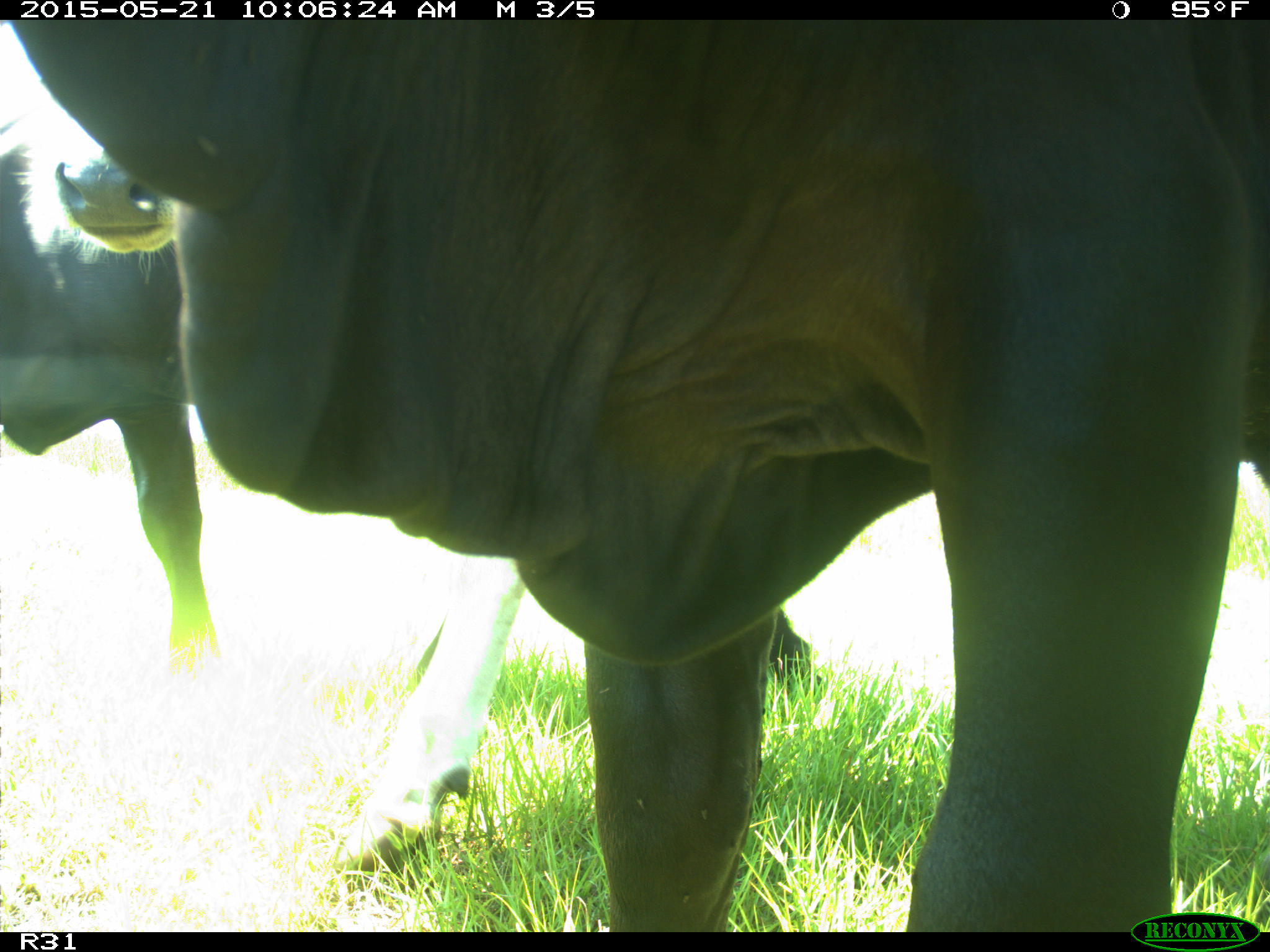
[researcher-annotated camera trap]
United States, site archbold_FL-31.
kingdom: Animalia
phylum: Chordata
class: Mammalia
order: Artiodactyla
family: Bovidae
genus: Bos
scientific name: Bos taurus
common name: domestic cow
Bos taurus (domestic cow).